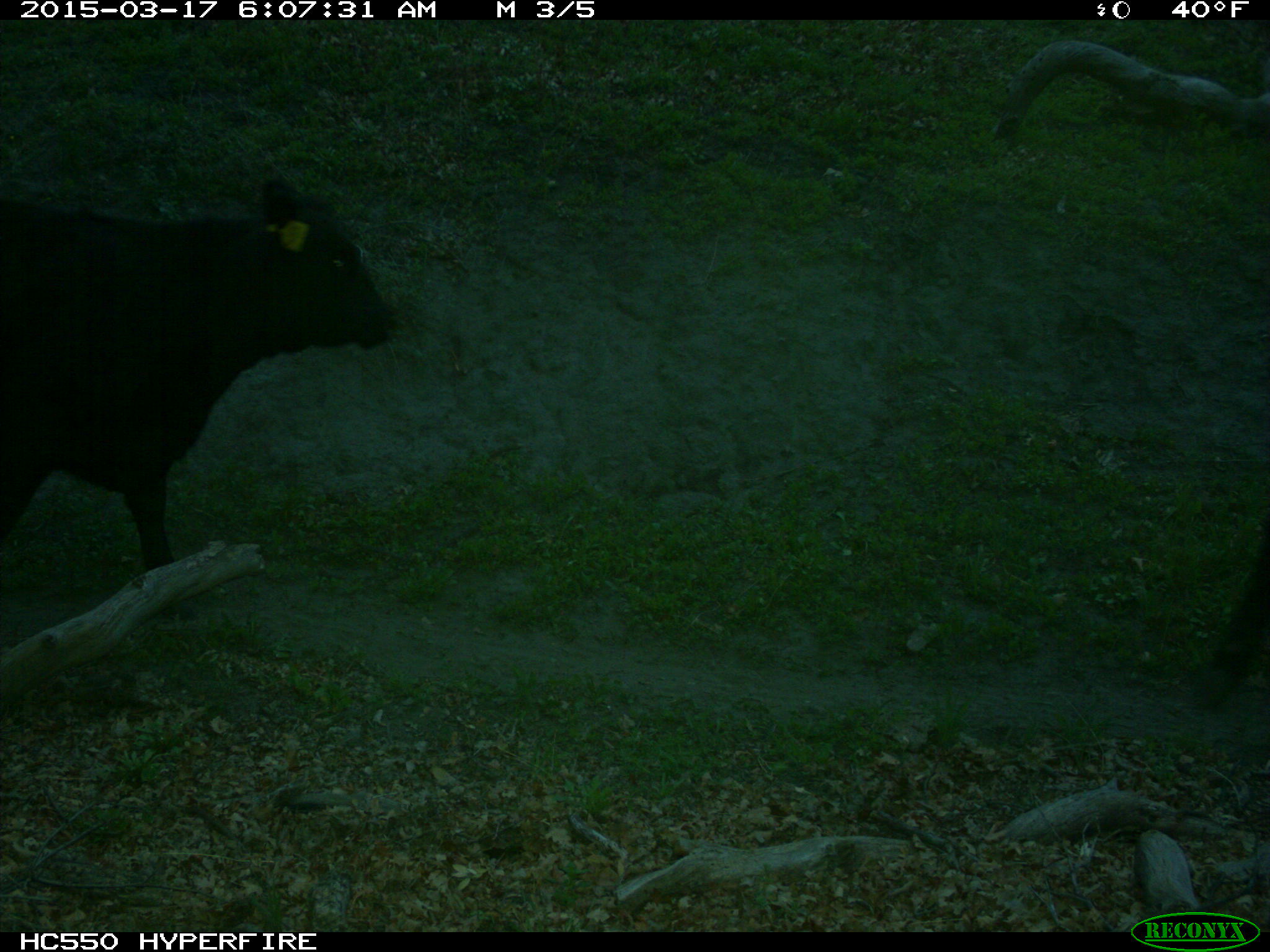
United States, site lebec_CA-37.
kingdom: Animalia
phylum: Chordata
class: Mammalia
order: Artiodactyla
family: Bovidae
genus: Bos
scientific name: Bos taurus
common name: domestic cow